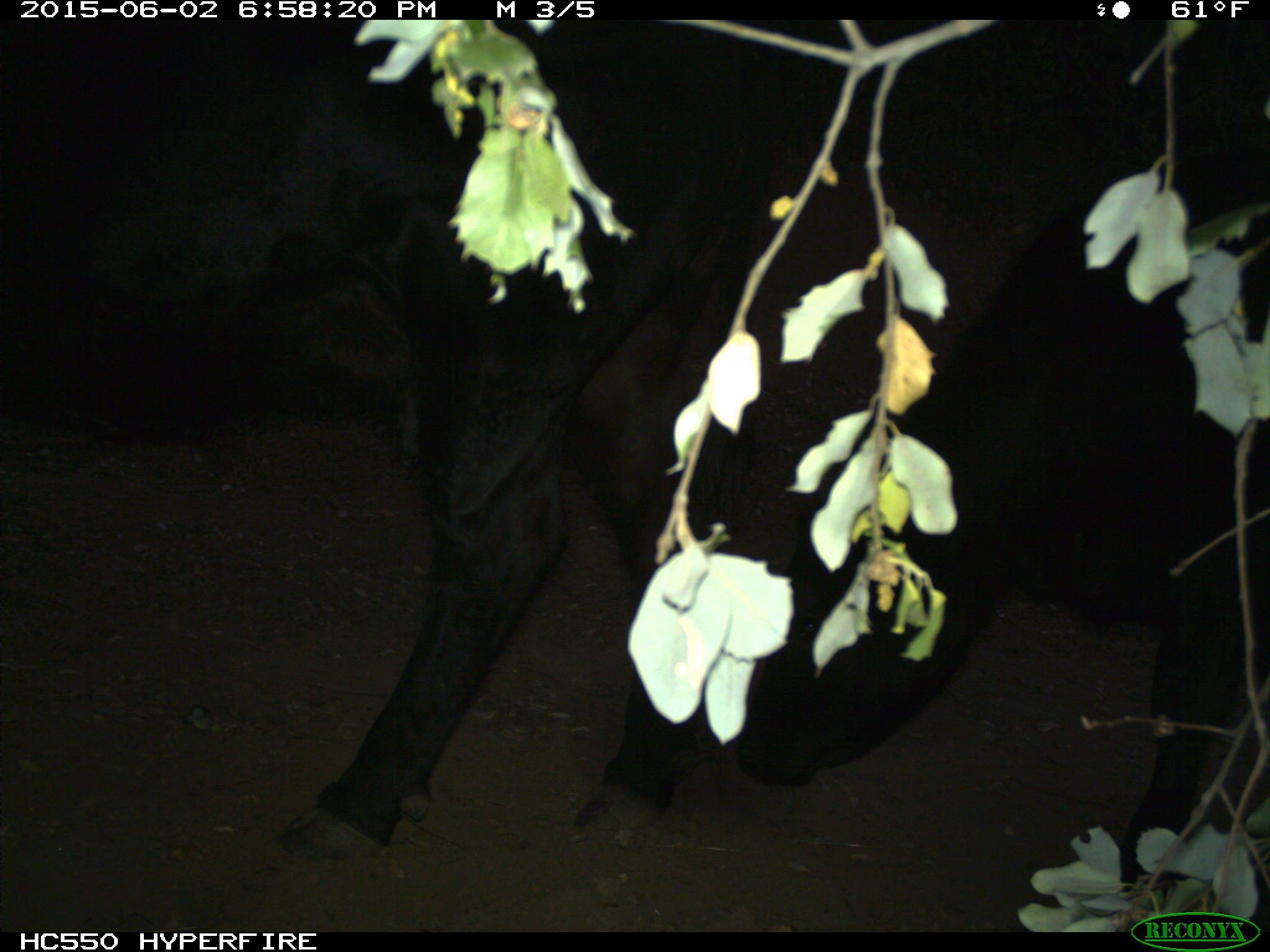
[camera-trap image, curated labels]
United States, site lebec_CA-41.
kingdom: Animalia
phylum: Chordata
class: Mammalia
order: Artiodactyla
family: Bovidae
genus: Bos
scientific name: Bos taurus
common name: domestic cow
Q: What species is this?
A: Bos taurus (domestic cow).